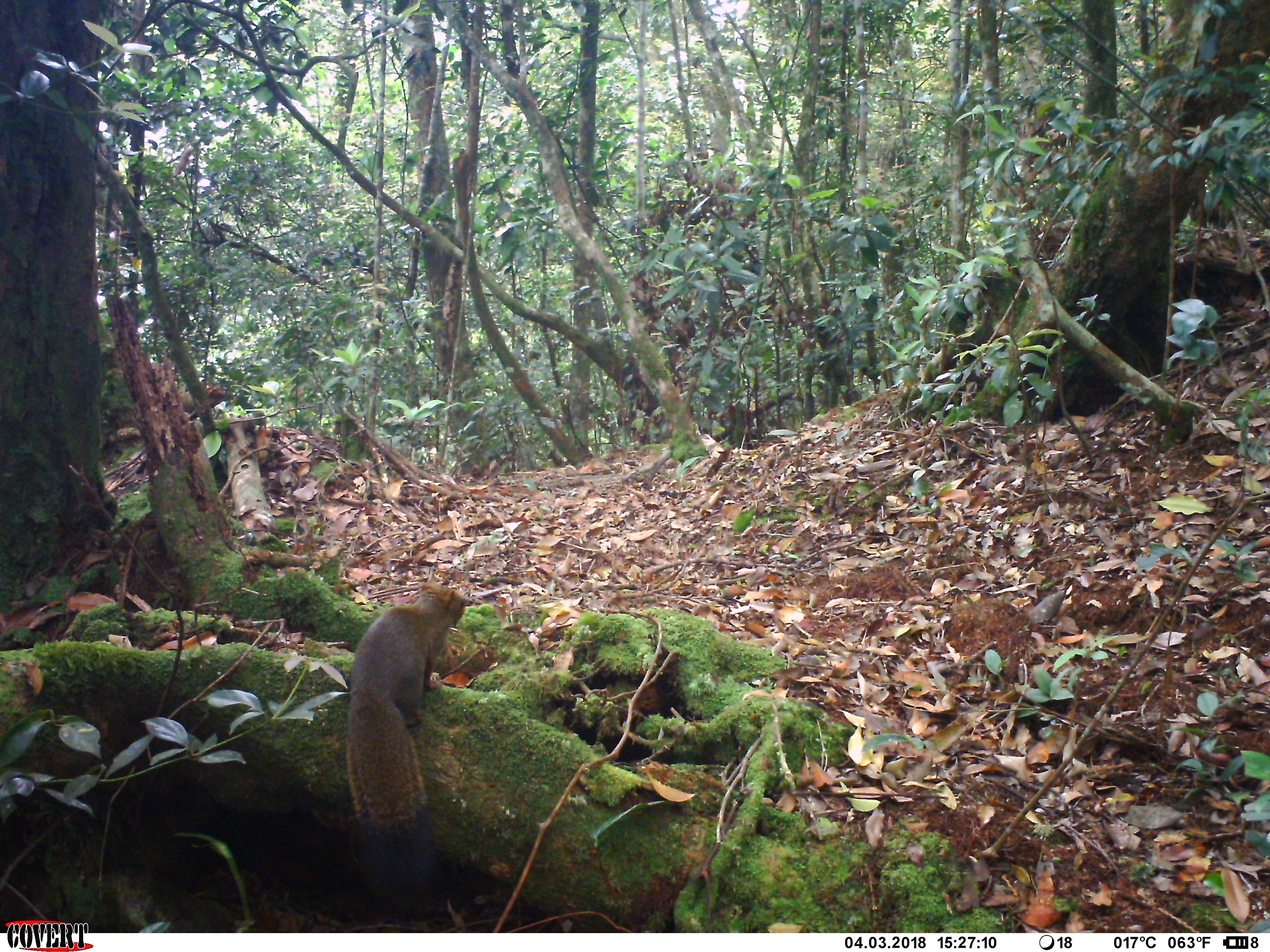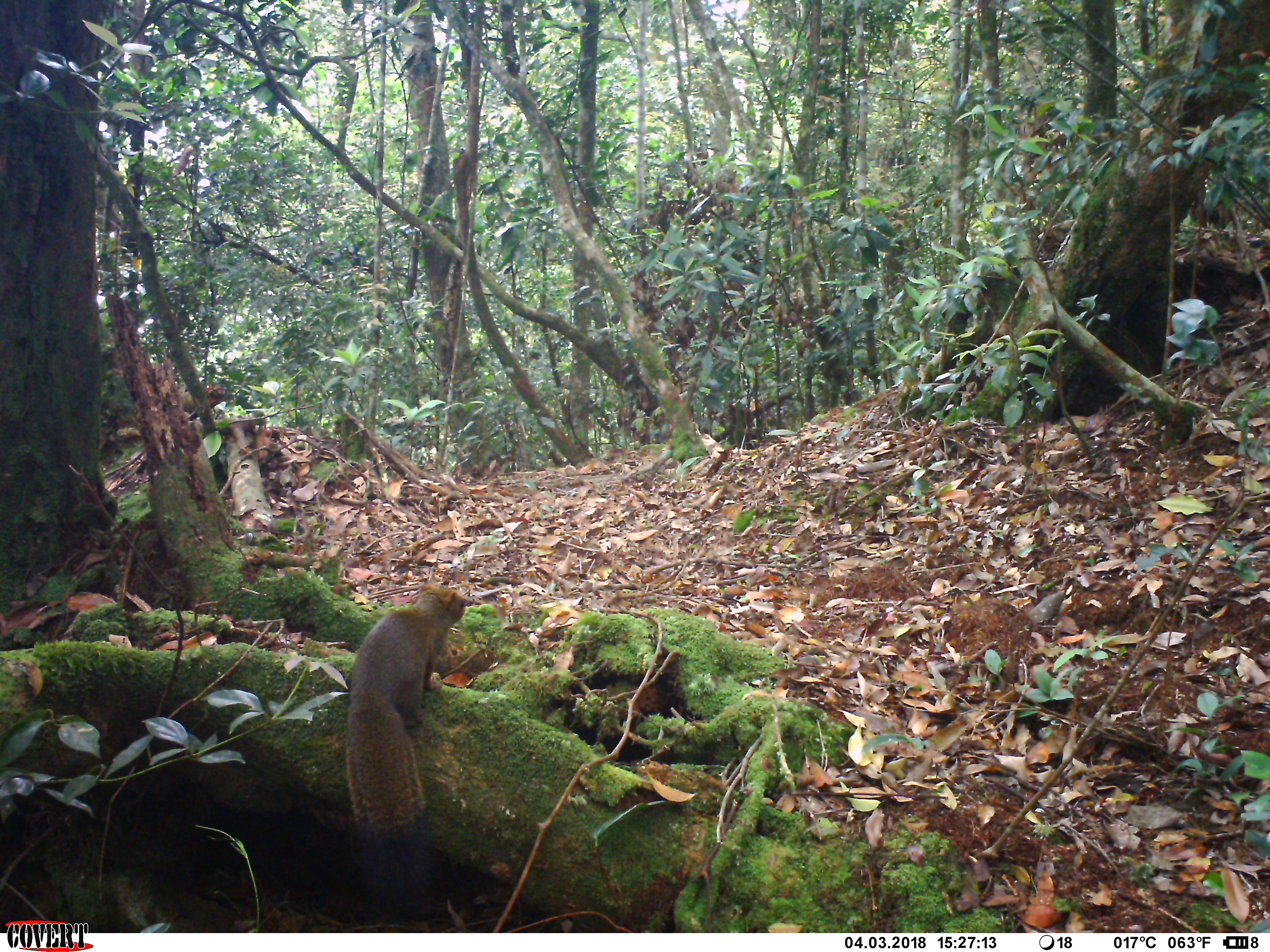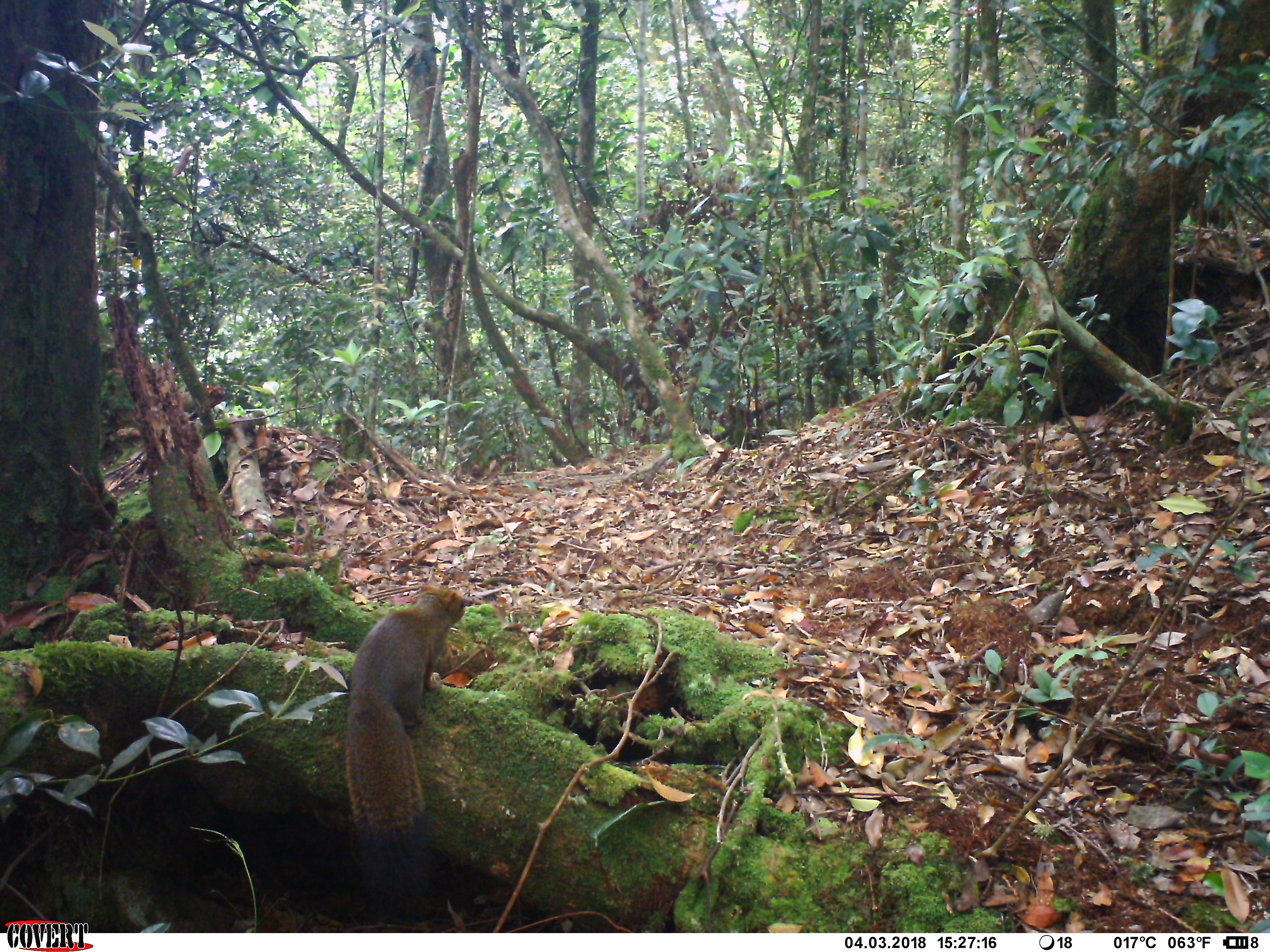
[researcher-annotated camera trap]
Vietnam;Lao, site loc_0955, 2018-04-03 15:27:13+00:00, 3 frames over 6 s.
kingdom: Animalia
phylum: Chordata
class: Mammalia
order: Rodentia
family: Sciuridae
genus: Sciurus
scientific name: Sciurus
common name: squirrel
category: unidentified squirrel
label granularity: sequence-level